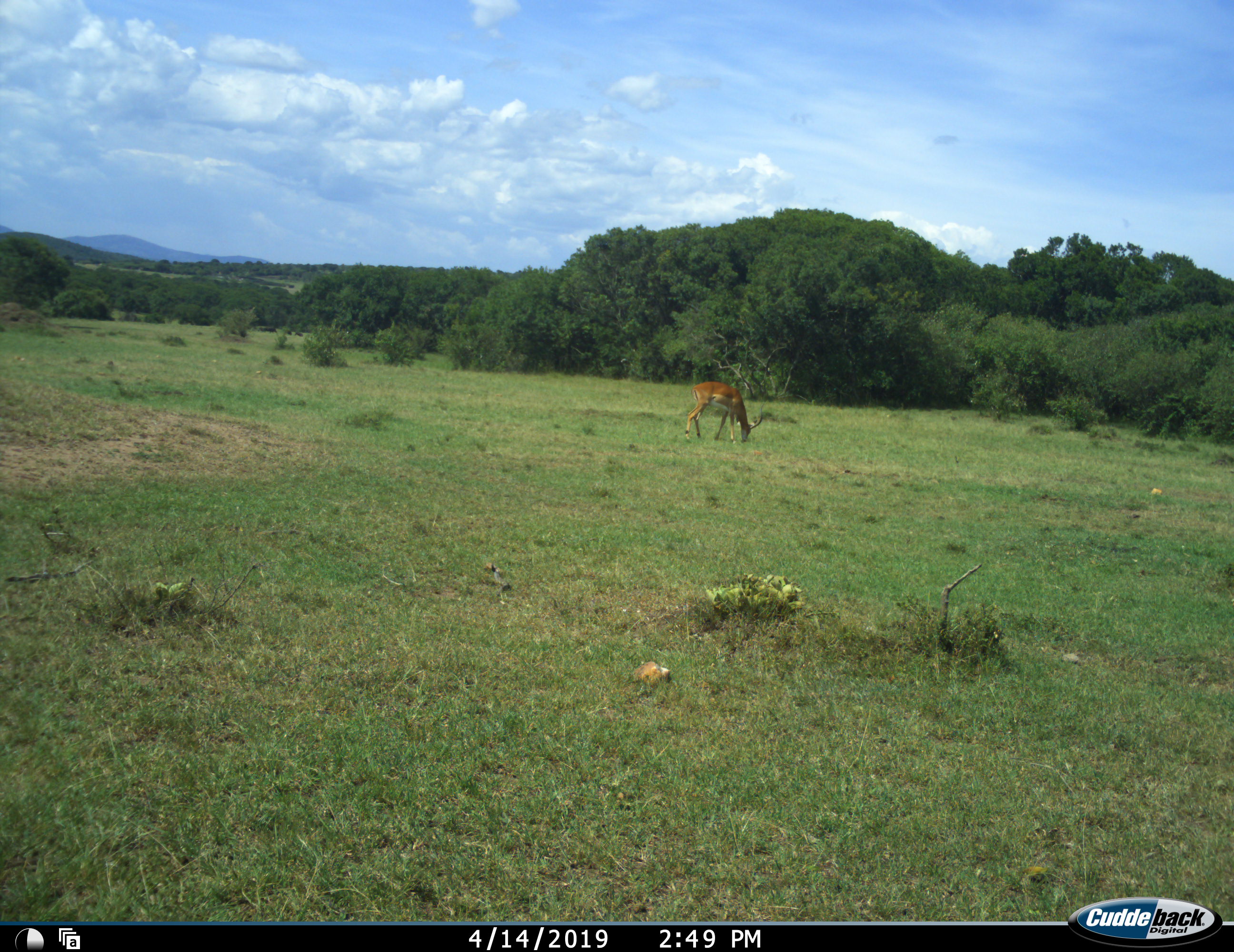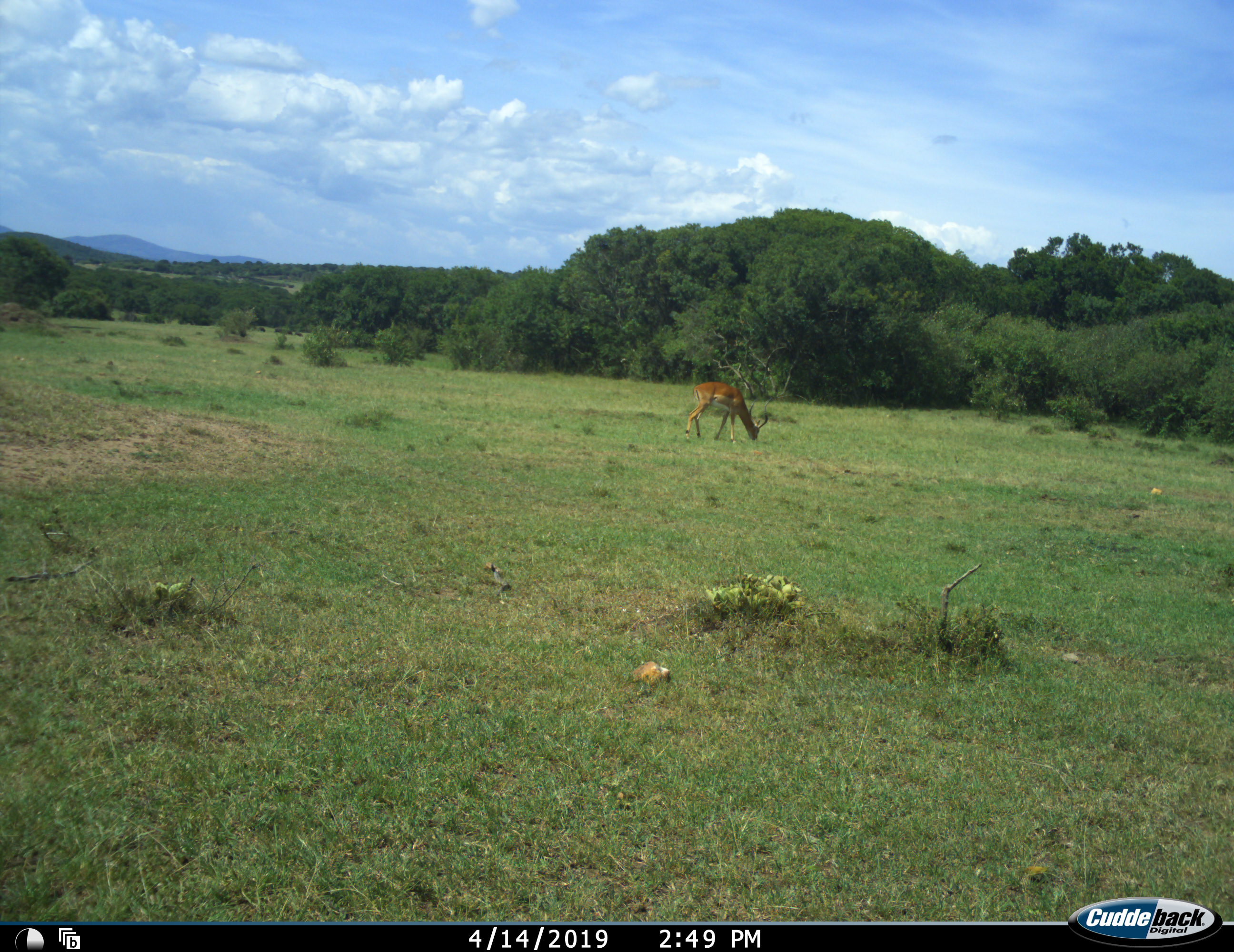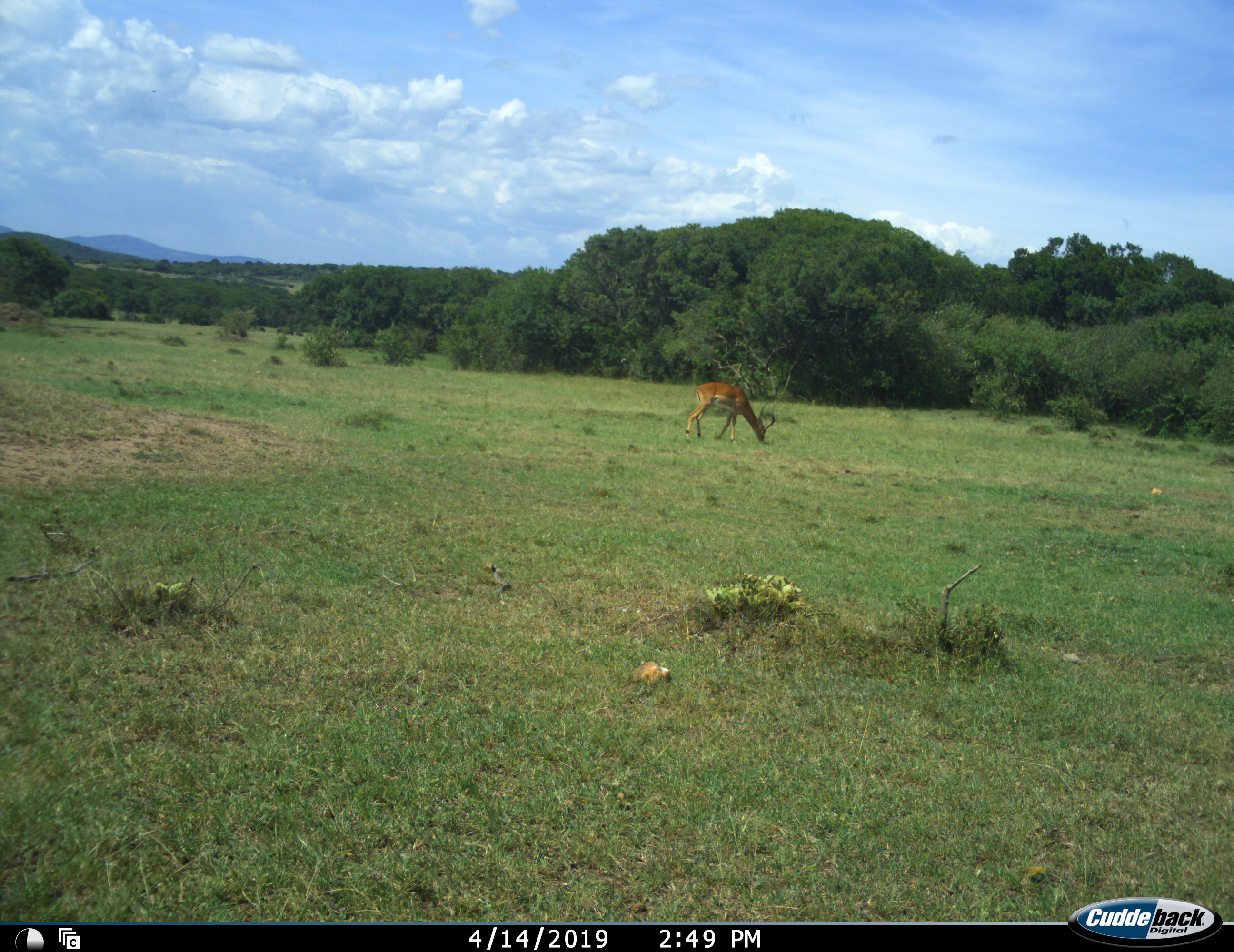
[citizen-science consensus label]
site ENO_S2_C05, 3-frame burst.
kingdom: Animalia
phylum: Chordata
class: Mammalia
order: Artiodactyla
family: Bovidae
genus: Aepyceros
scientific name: Aepyceros melampus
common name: impala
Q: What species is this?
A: Impala (Aepyceros melampus).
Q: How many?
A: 1.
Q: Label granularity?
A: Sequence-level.